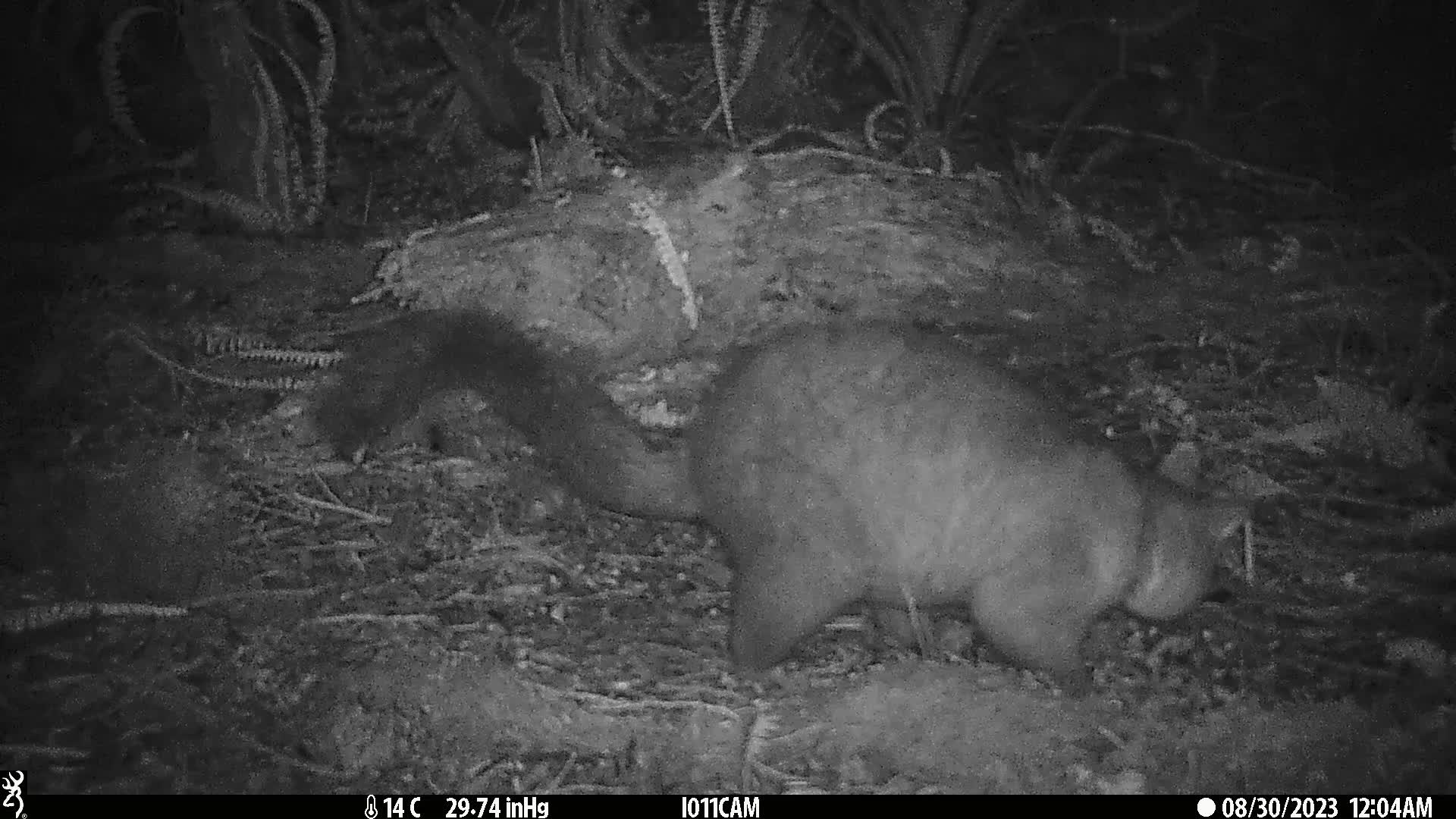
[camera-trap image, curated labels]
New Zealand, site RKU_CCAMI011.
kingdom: Animalia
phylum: Chordata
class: Mammalia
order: Diprotodontia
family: Phalangeridae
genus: Trichosurus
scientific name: Trichosurus vulpecula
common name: common brushtail possum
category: possum